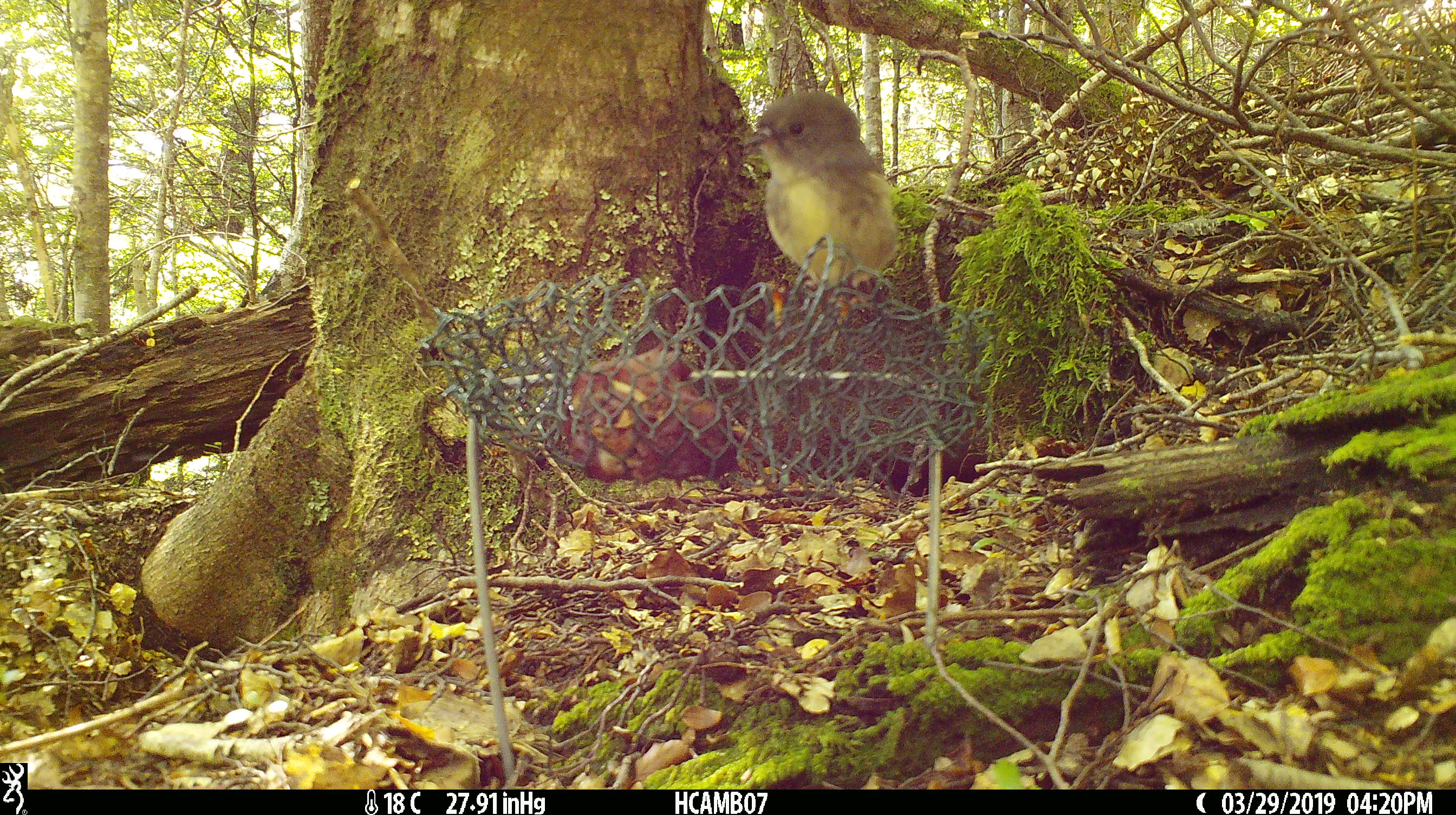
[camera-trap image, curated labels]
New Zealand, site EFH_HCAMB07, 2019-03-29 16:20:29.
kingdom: Animalia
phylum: Chordata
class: Aves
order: Passeriformes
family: Petroicidae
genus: Petroica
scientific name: Petroica australis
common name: new zealand robin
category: robin